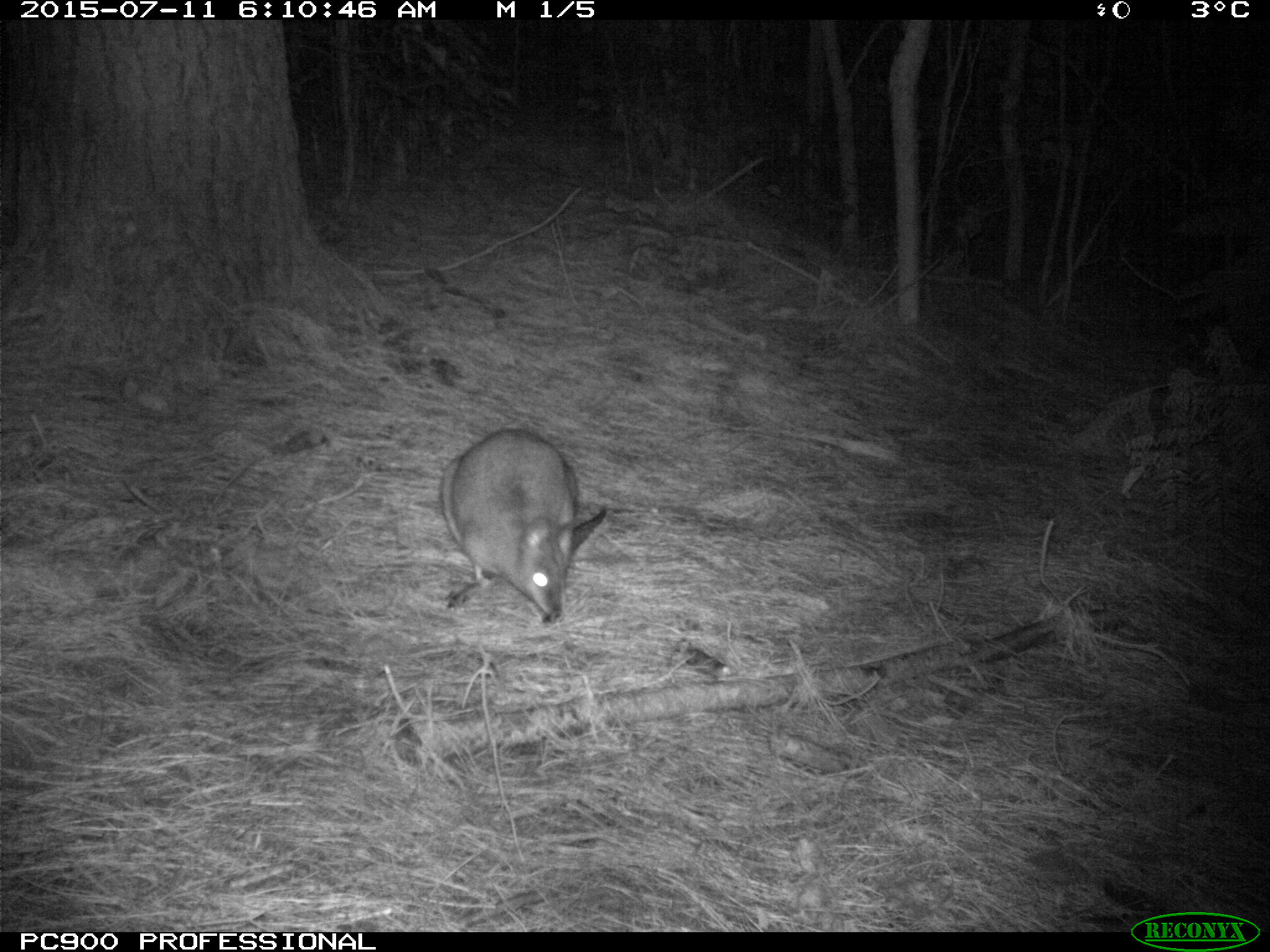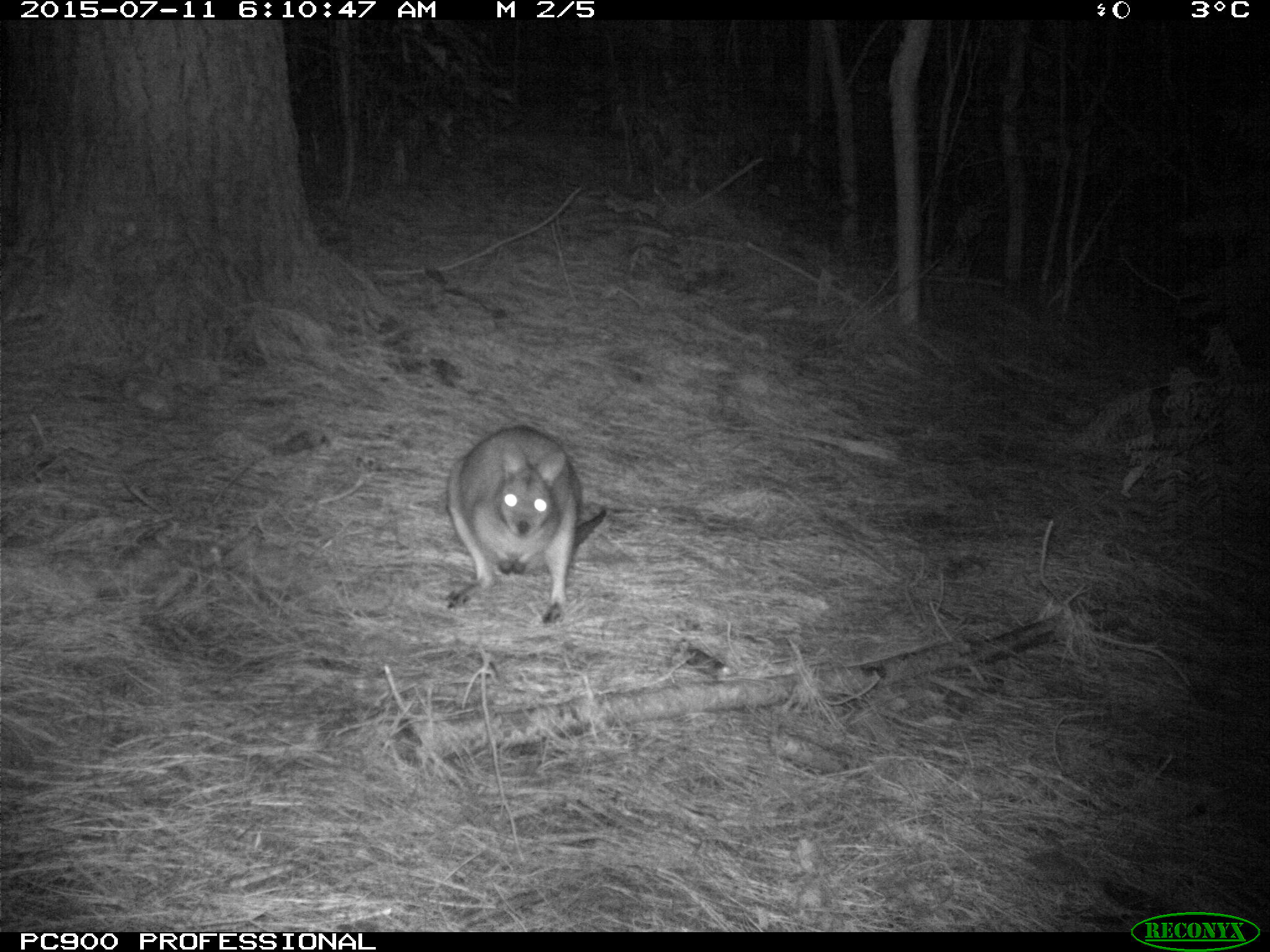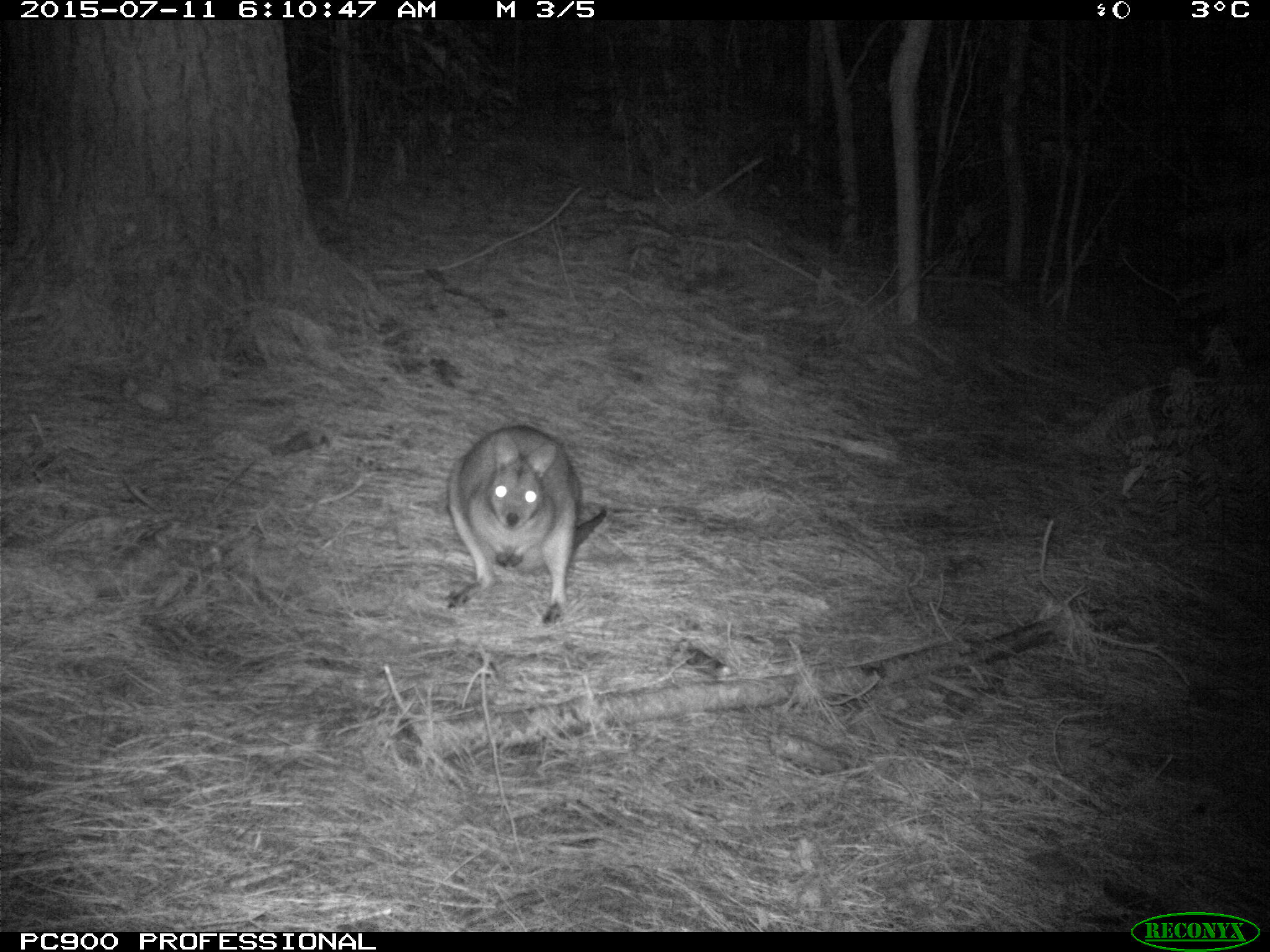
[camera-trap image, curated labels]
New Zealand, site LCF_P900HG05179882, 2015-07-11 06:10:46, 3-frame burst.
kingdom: Animalia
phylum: Chordata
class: Mammalia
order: Diprotodontia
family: Macropodidae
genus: Notamacropus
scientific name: Notamacropus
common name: wallaby